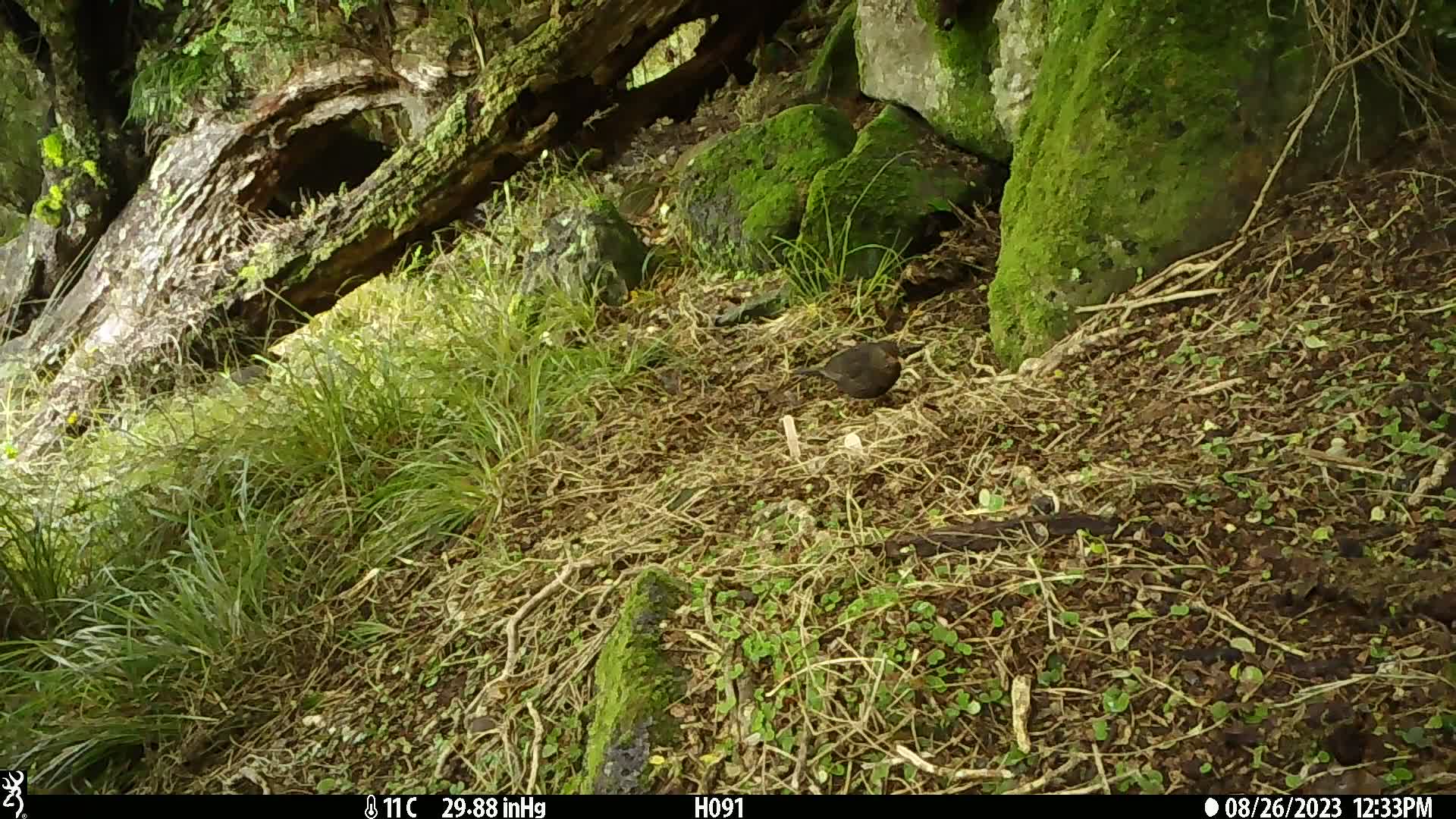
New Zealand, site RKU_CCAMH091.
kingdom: Animalia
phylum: Chordata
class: Aves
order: Passeriformes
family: Turdidae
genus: Turdus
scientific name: Turdus merula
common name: eurasian blackbird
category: blackbird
Blackbird (eurasian blackbird) (Turdus merula).